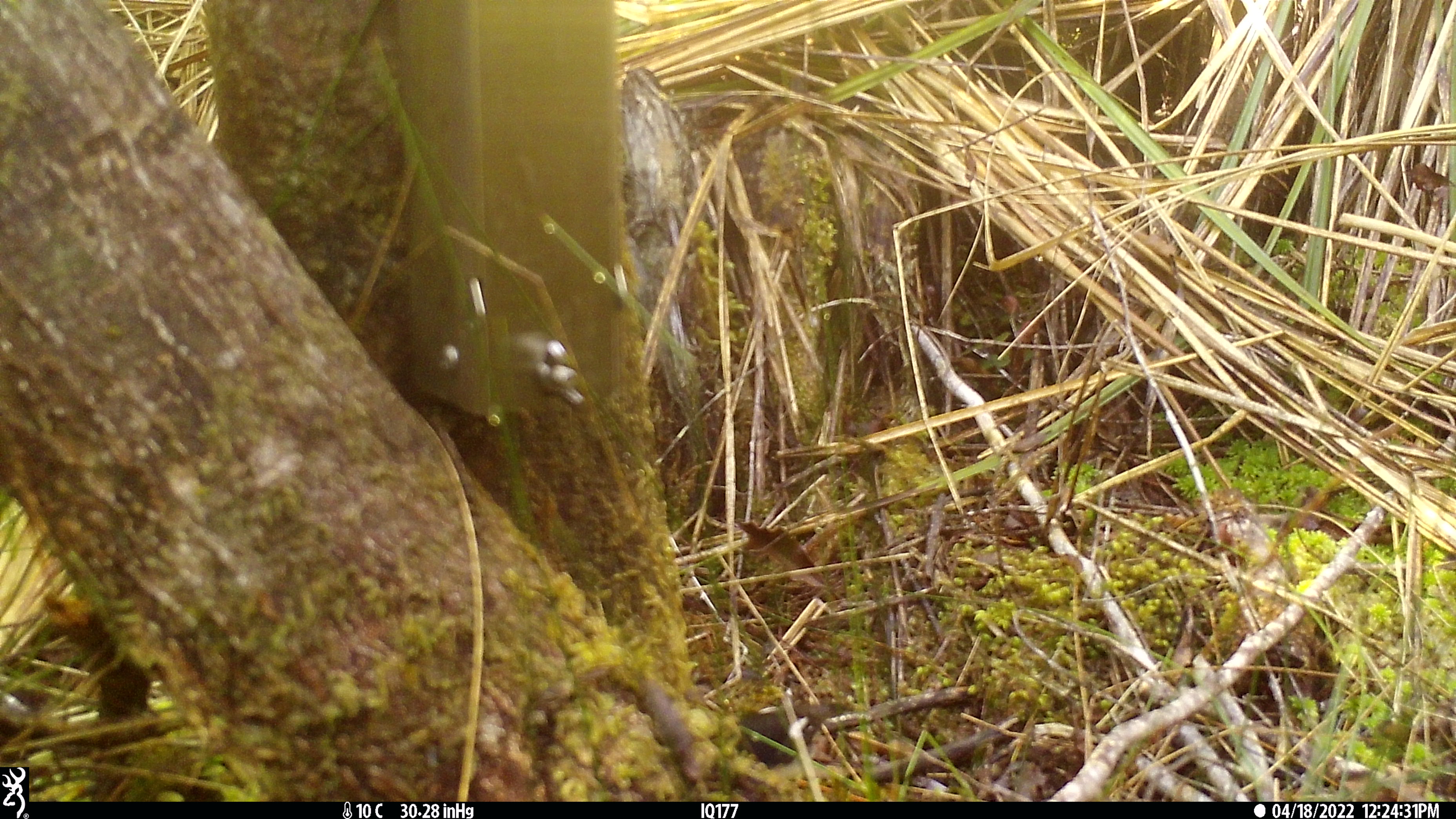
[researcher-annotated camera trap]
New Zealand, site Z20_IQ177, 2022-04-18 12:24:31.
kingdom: Animalia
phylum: Chordata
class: Aves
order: Passeriformes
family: Petroicidae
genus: Petroica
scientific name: Petroica macrocephala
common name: tomtit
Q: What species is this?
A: Tomtit (Petroica macrocephala).